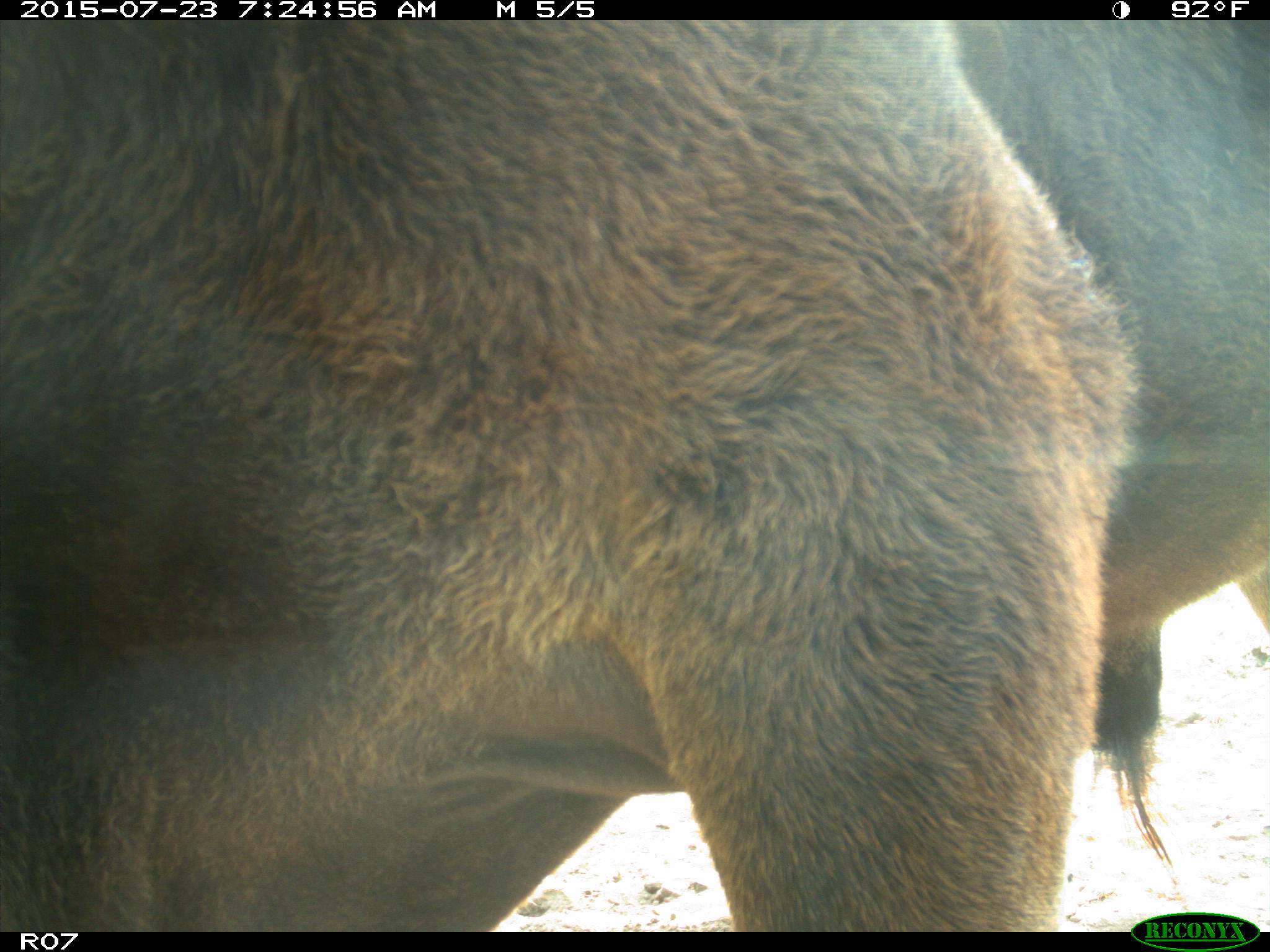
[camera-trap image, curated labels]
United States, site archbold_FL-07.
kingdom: Animalia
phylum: Chordata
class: Mammalia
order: Artiodactyla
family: Bovidae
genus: Bos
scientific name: Bos taurus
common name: domestic cow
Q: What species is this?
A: Bos taurus (domestic cow).